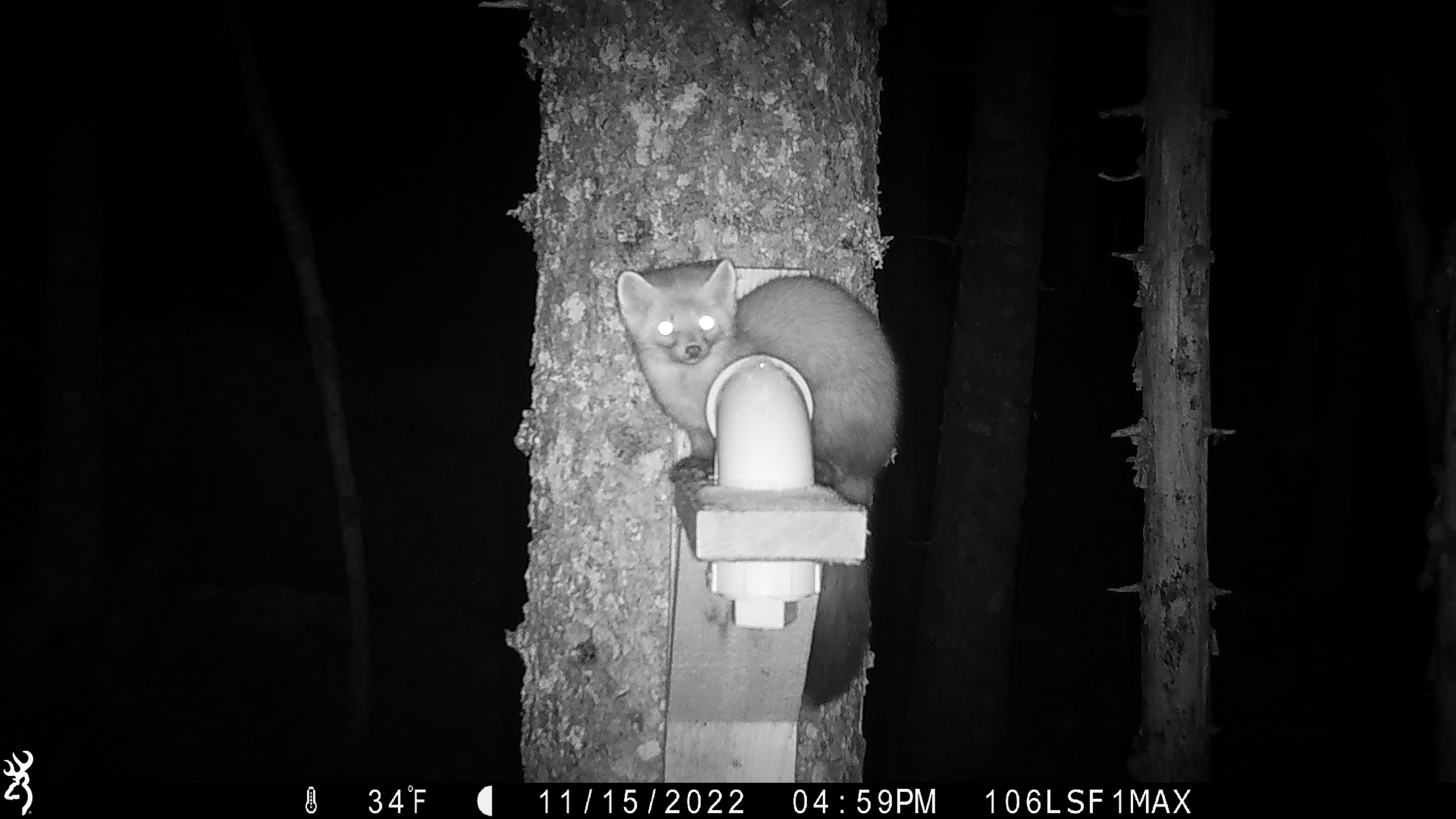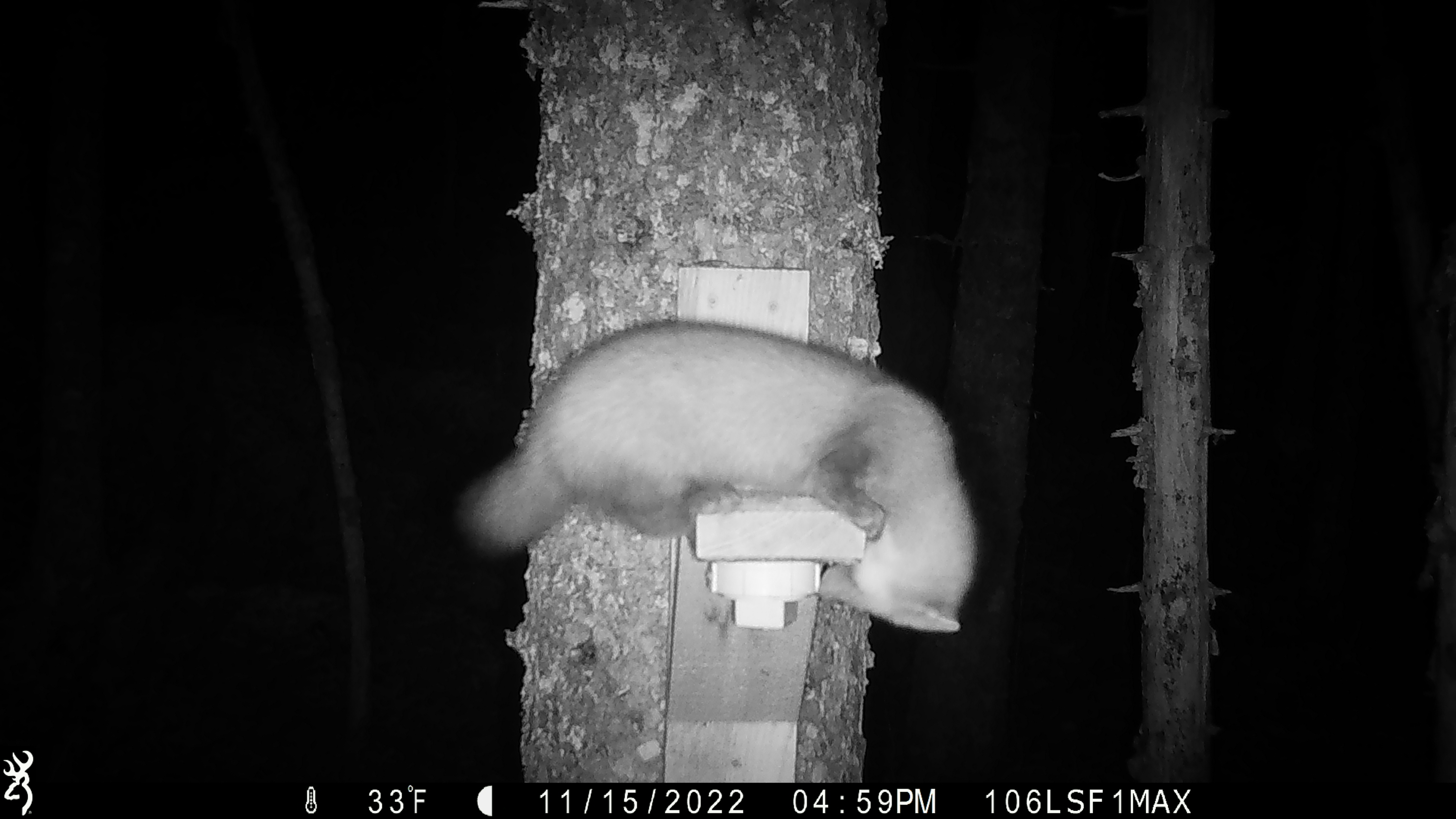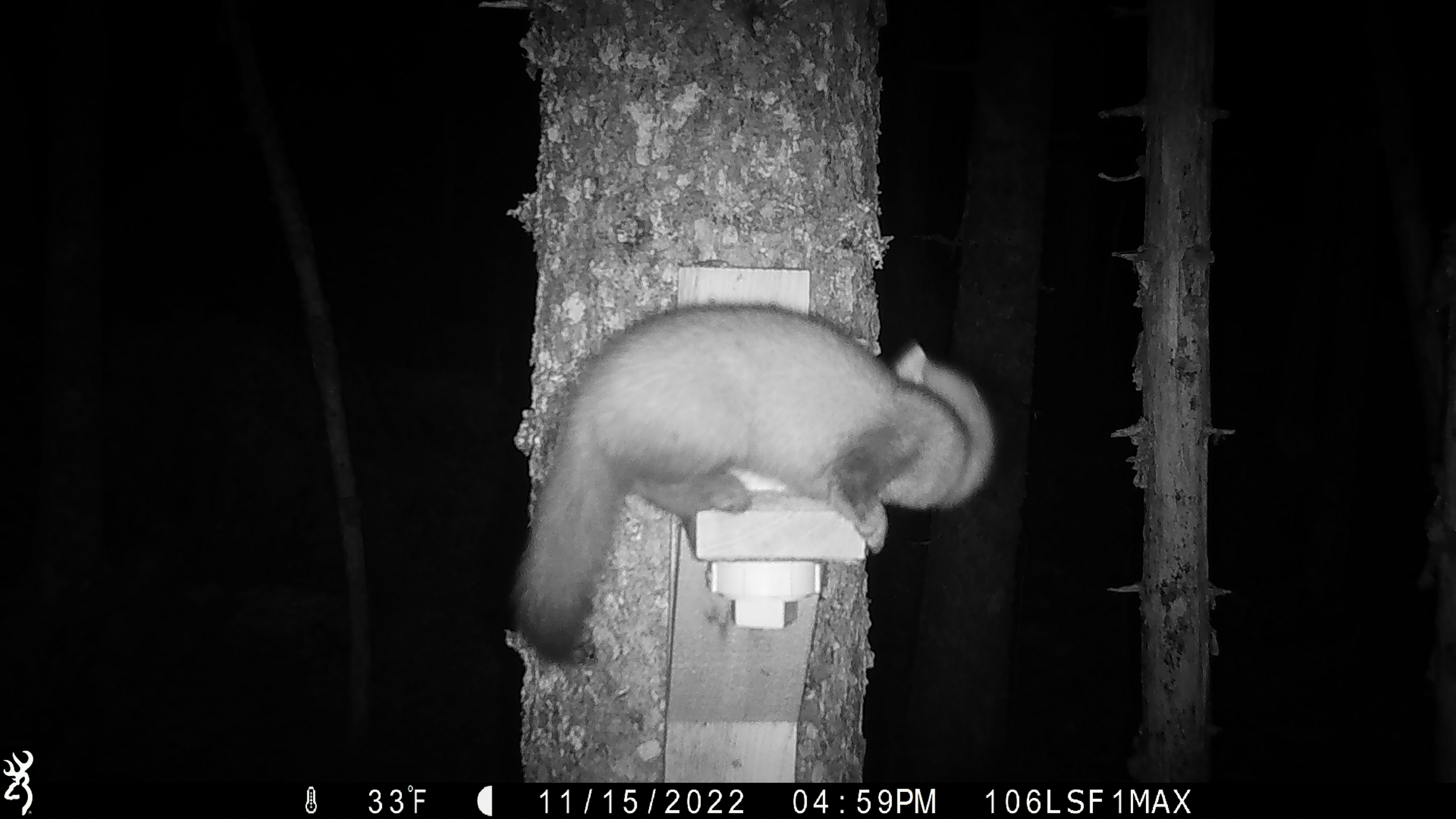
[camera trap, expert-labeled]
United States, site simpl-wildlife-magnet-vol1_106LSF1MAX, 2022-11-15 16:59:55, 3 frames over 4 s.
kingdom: Animalia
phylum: Chordata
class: Mammalia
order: Carnivora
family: Mustelidae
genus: Martes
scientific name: Martes americana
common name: american marten